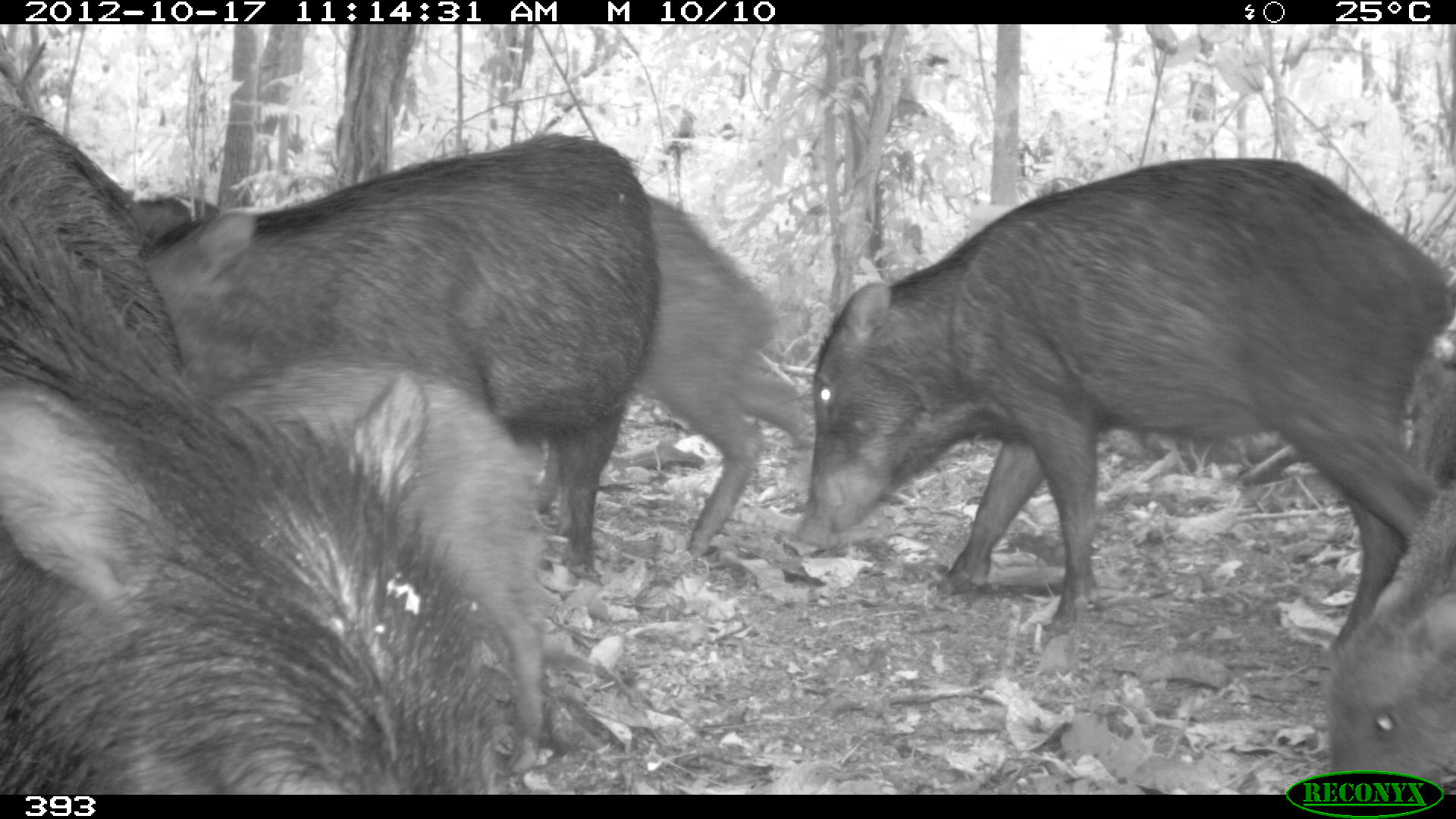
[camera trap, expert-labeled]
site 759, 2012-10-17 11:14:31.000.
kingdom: Animalia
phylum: Chordata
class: Mammalia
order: Artiodactyla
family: Tayassuidae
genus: Tayassu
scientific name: Tayassu pecari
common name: white-lipped peccary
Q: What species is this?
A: Tayassu pecari (white-lipped peccary).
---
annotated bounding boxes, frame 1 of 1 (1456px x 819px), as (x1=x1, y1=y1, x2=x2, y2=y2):
tayassu pecari: (x1=0, y1=102, x2=520, y2=794); (x1=788, y1=155, x2=1449, y2=670); (x1=139, y1=131, x2=661, y2=577); (x1=218, y1=356, x2=547, y2=776); (x1=627, y1=192, x2=812, y2=556); (x1=1321, y1=485, x2=1453, y2=793); (x1=134, y1=193, x2=219, y2=247)